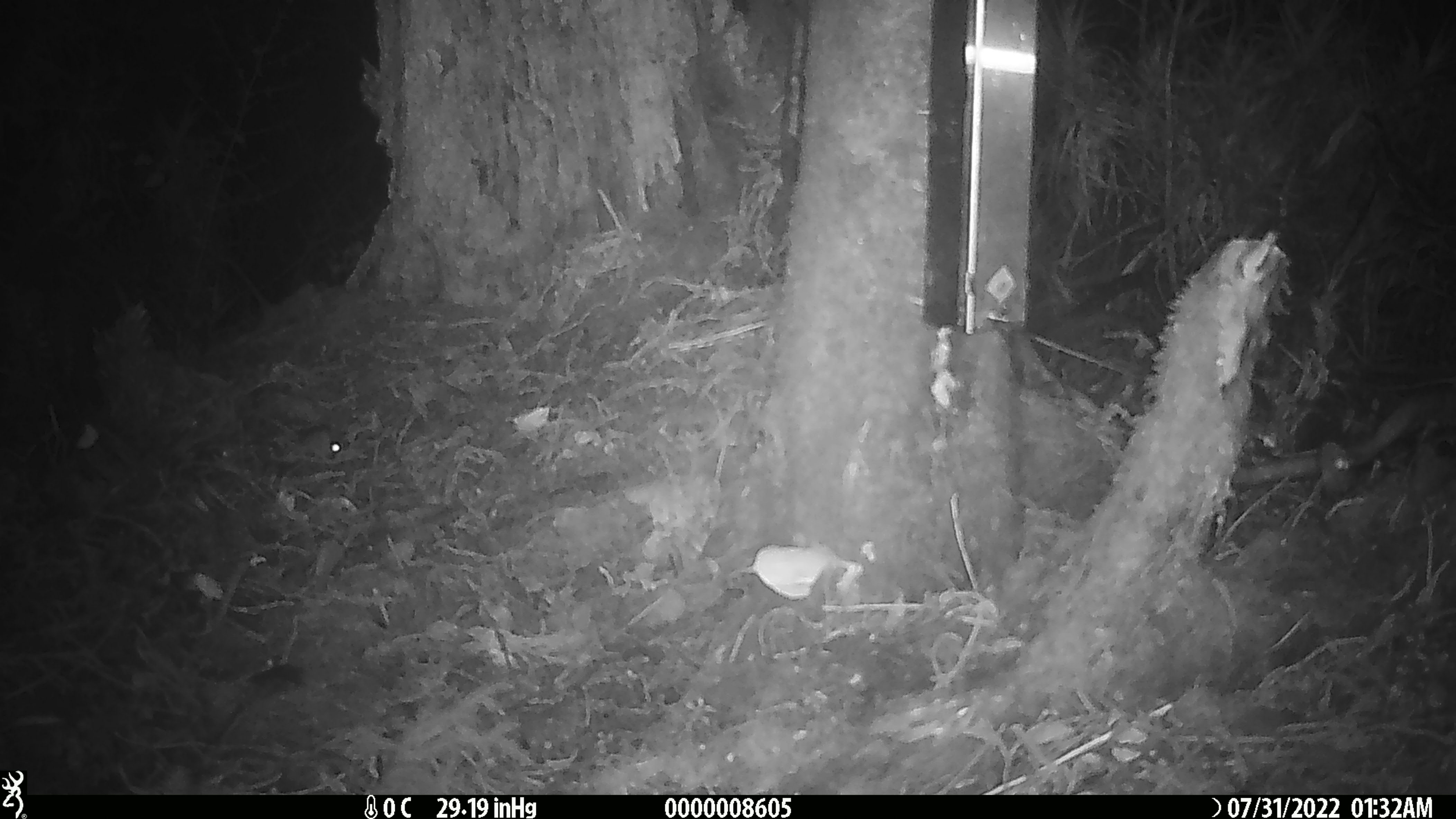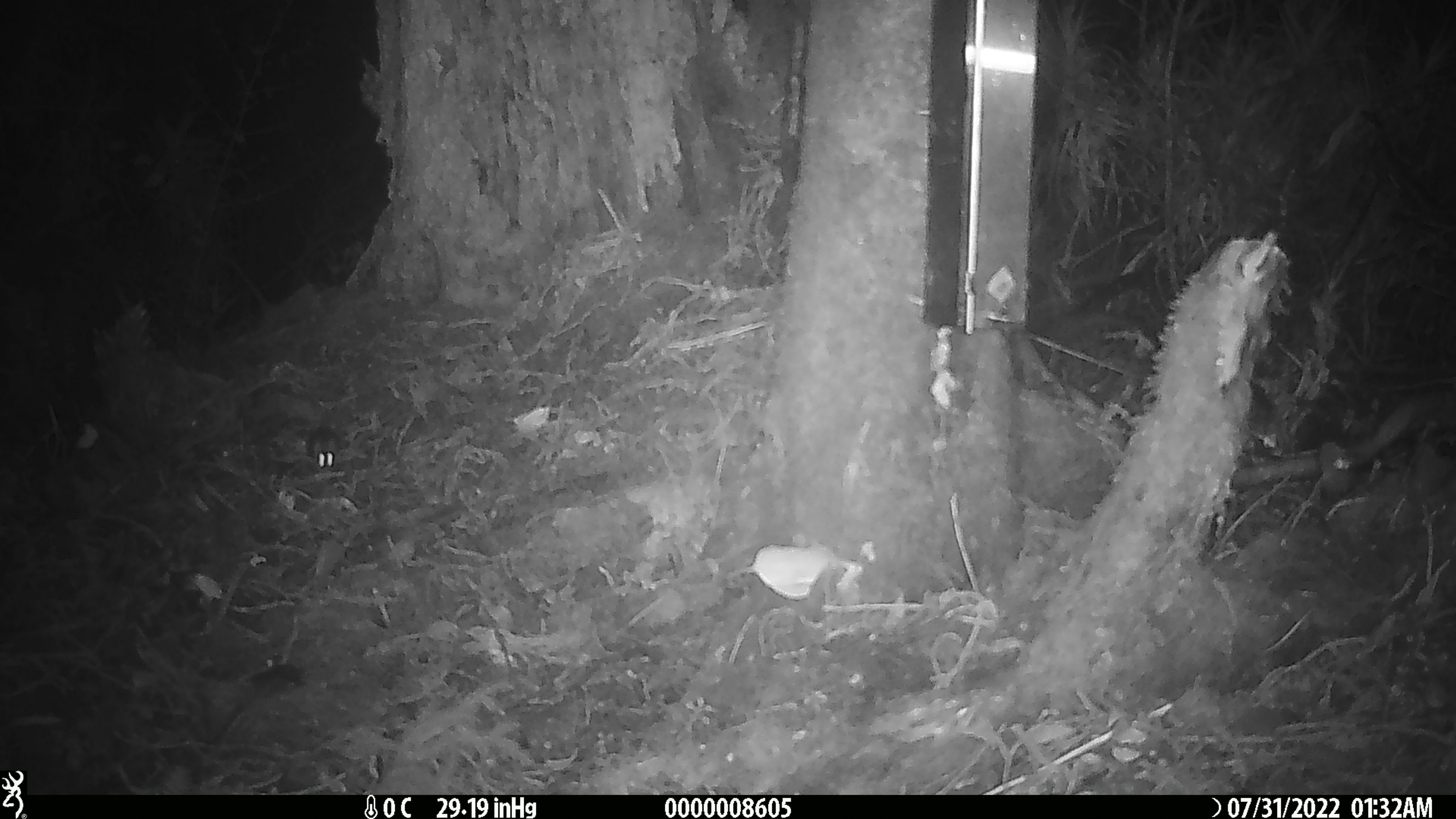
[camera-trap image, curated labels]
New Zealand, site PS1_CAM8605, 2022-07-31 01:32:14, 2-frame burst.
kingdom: Animalia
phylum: Chordata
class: Mammalia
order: Rodentia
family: Muridae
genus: Mus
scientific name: Mus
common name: mouse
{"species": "mouse (Mus)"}